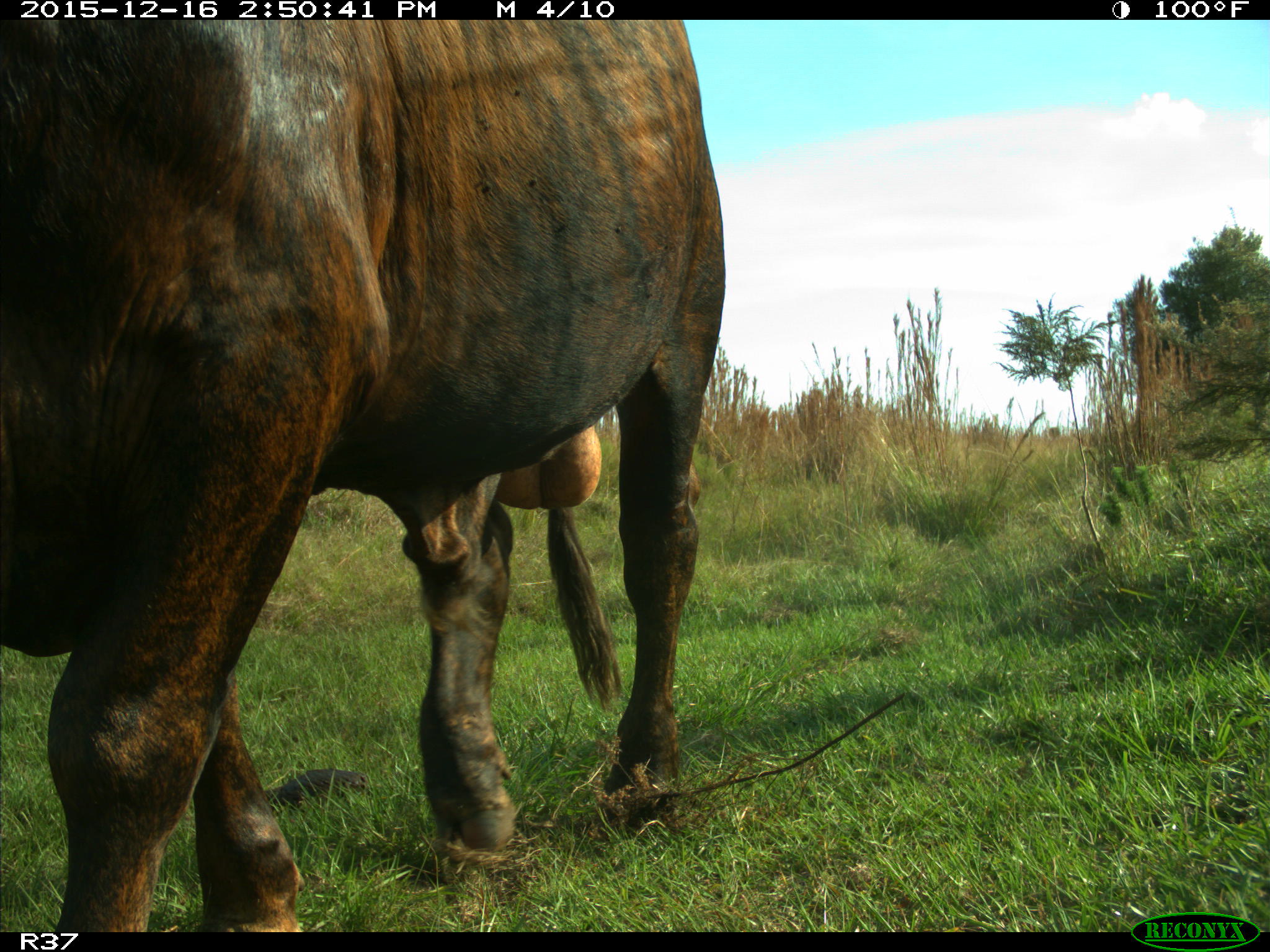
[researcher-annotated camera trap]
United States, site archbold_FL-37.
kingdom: Animalia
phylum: Chordata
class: Mammalia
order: Artiodactyla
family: Bovidae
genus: Bos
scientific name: Bos taurus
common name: domestic cow